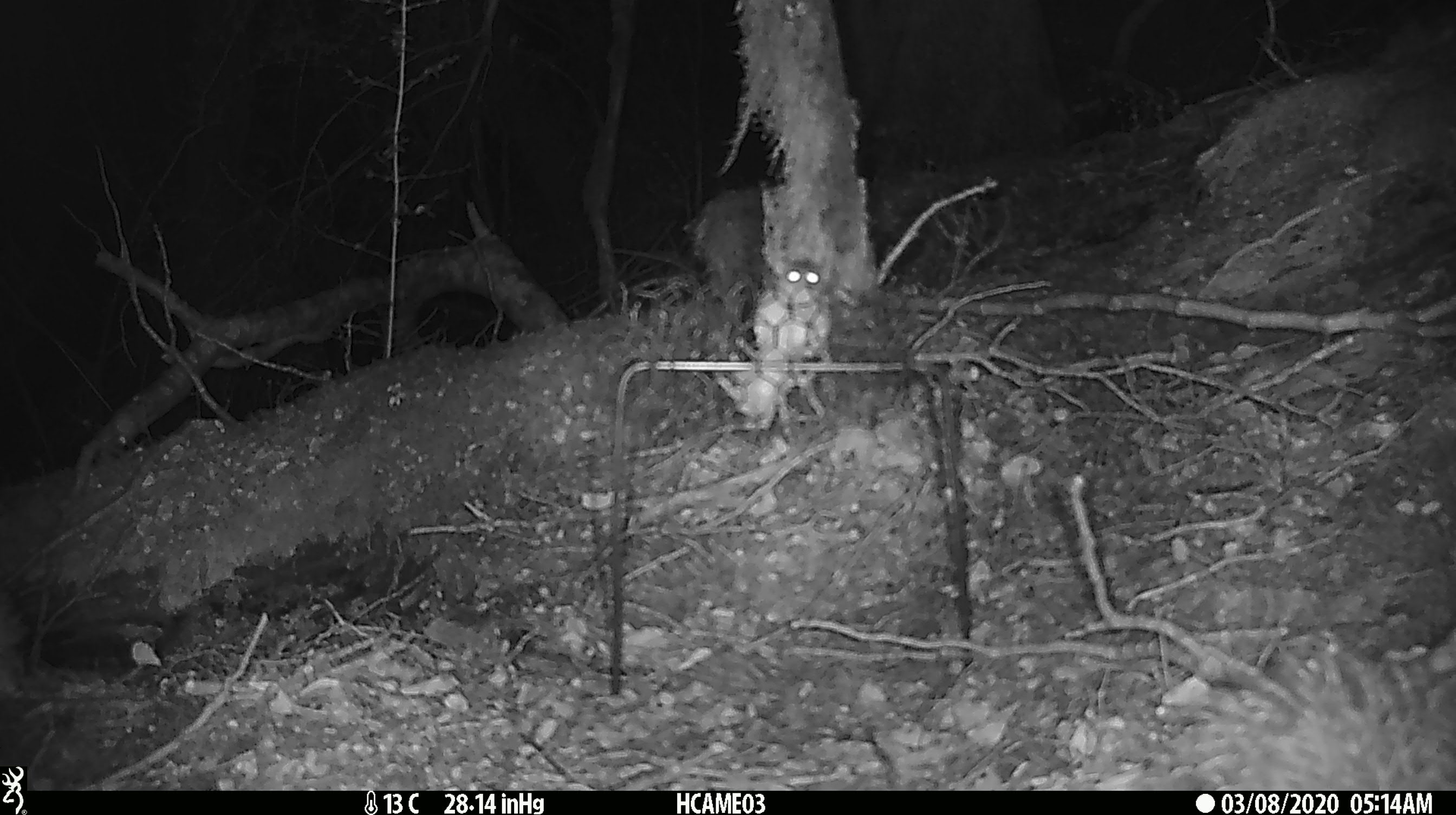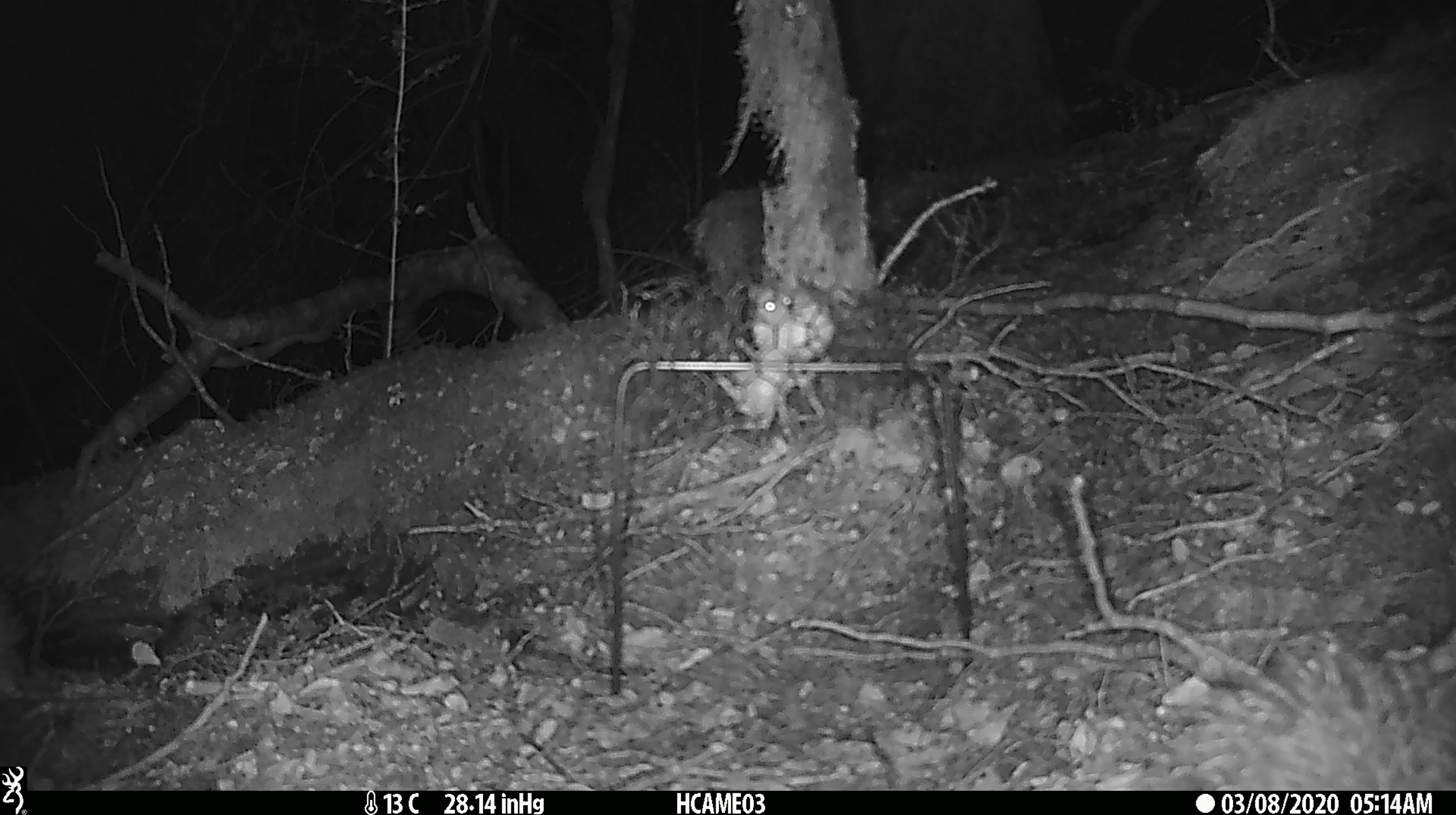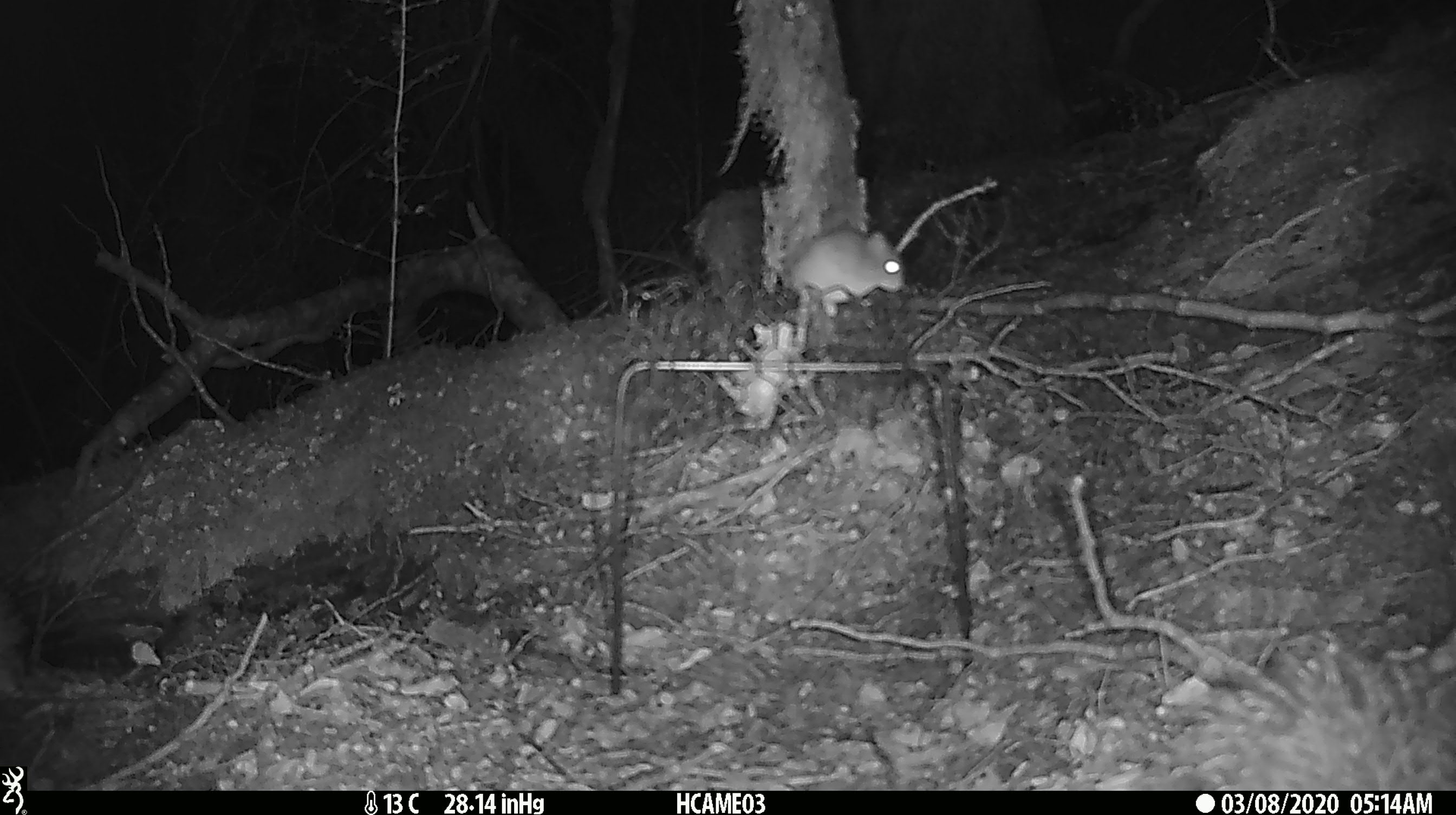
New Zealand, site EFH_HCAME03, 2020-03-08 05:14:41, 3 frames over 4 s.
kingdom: Animalia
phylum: Chordata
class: Mammalia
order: Rodentia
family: Muridae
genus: Mus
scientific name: Mus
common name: mouse